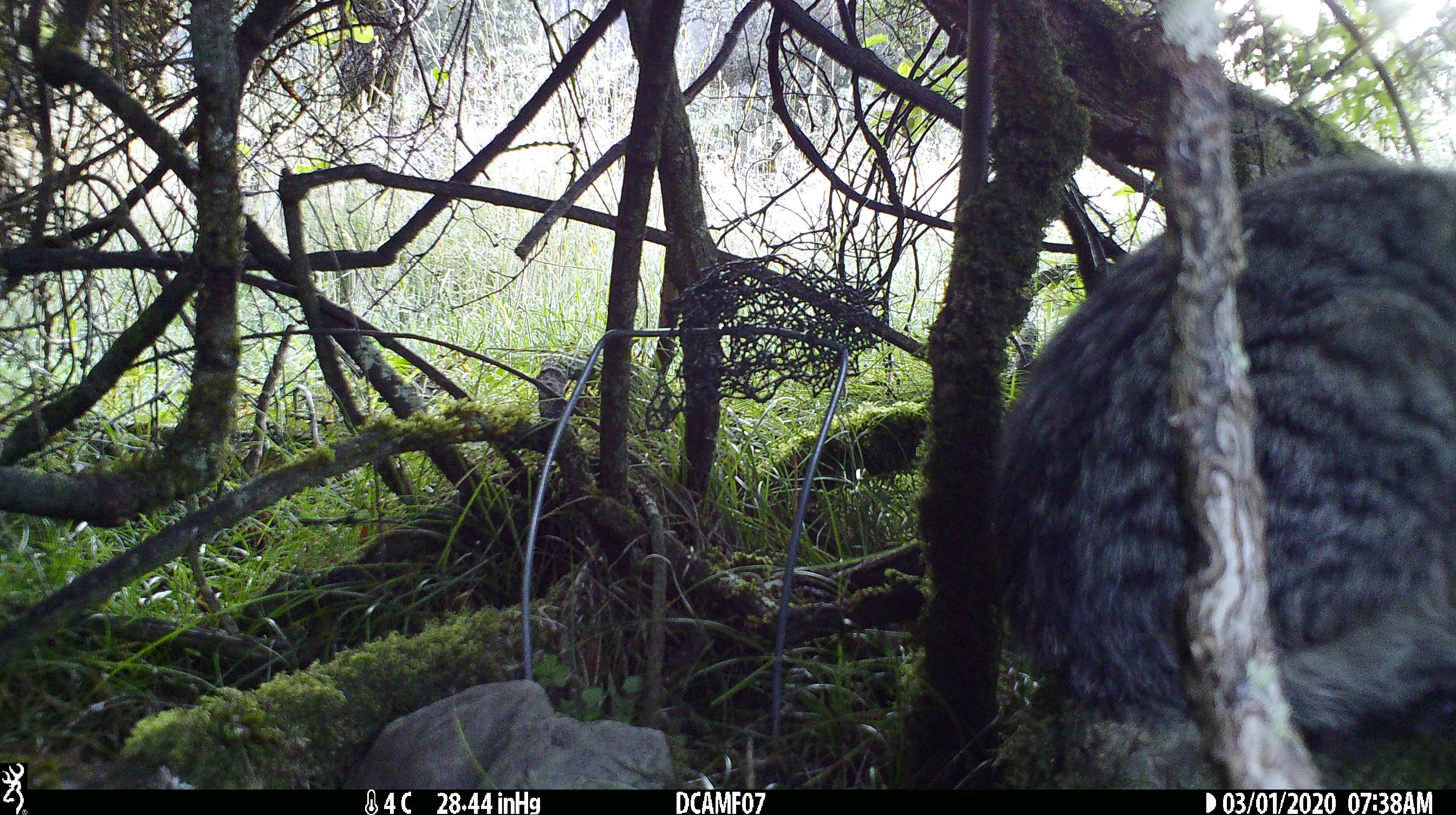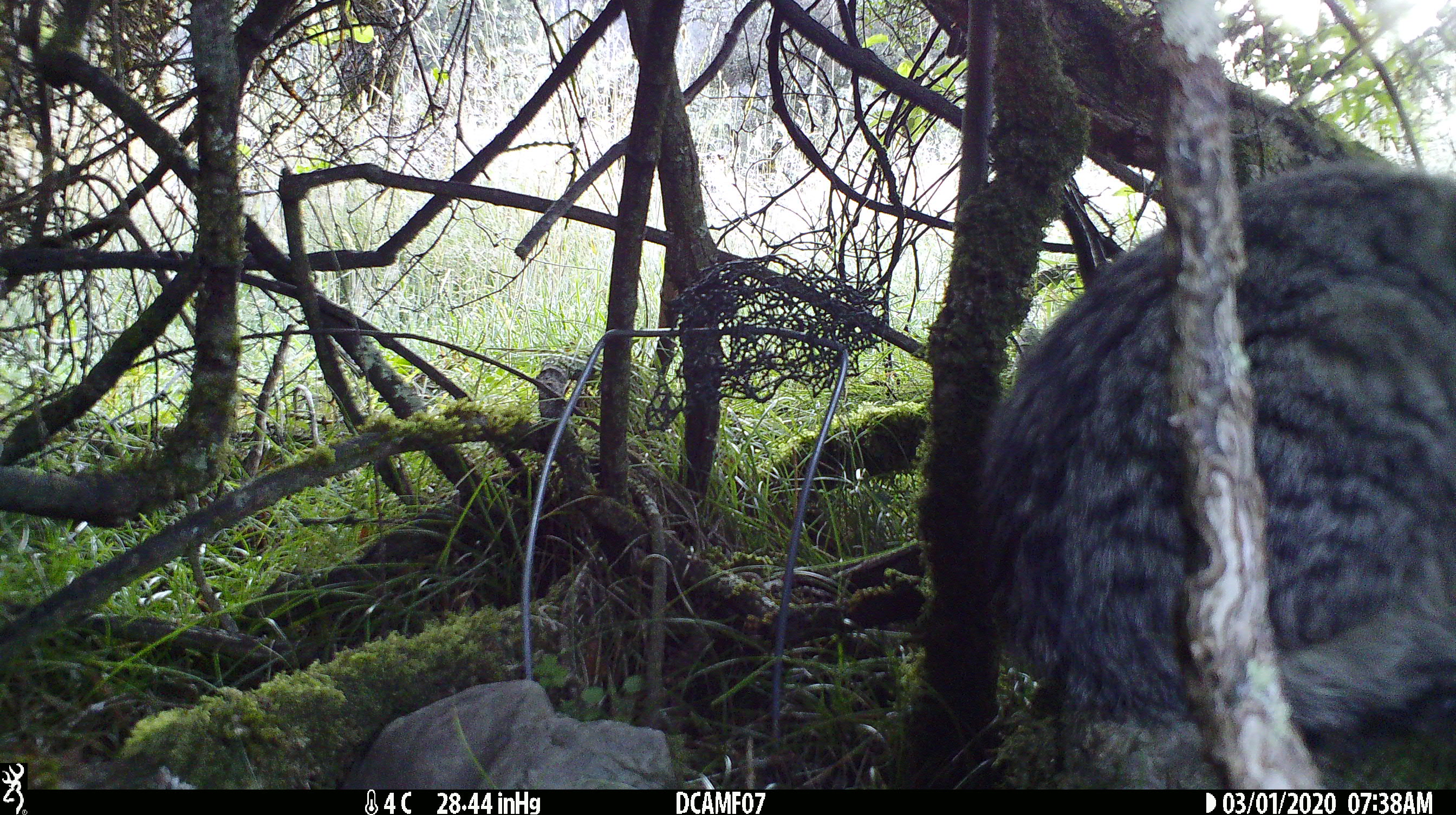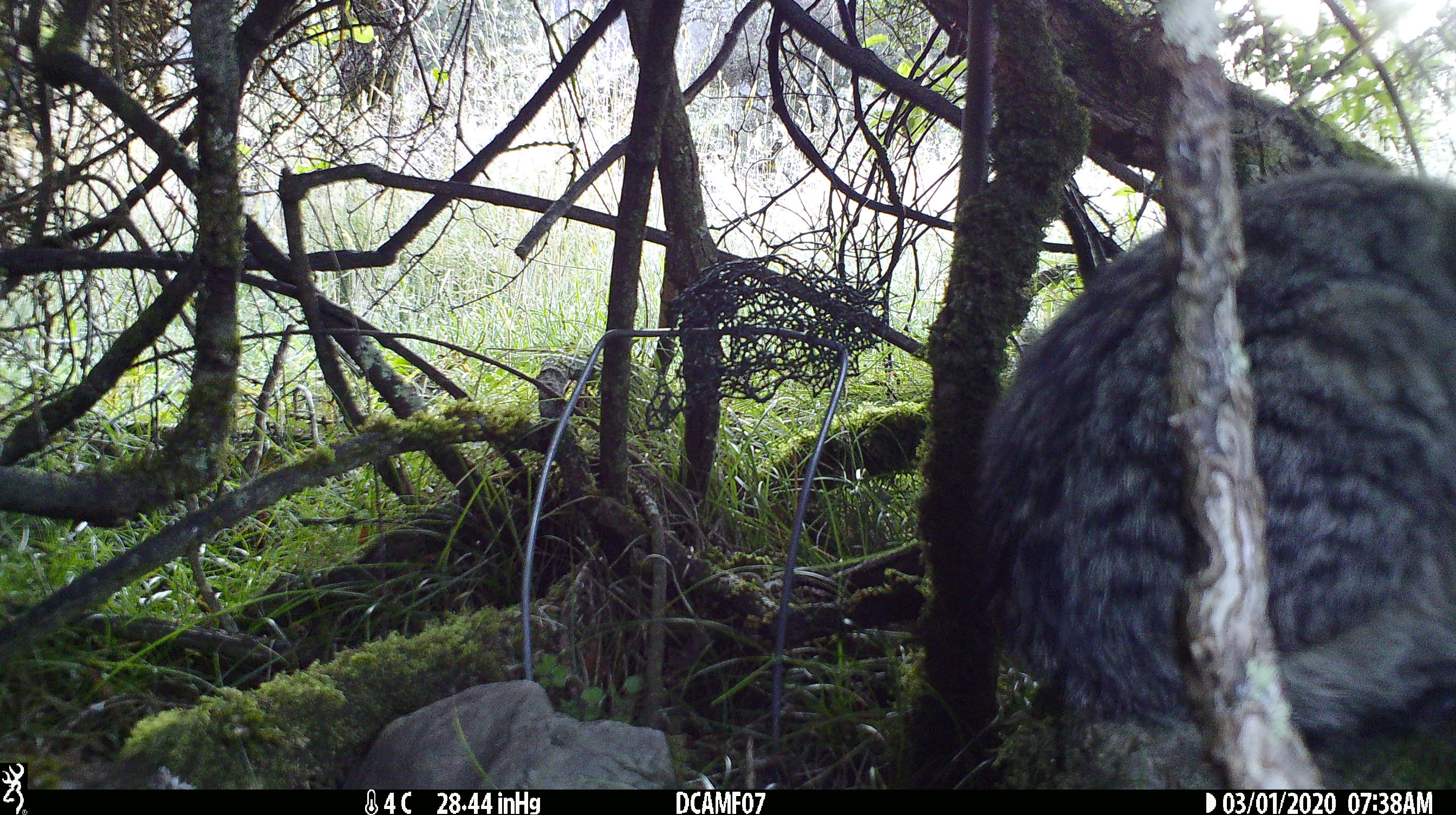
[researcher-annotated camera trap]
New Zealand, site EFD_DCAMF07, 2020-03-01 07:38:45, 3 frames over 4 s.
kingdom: Animalia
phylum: Chordata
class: Mammalia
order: Carnivora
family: Felidae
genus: Felis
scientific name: Felis catus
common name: domestic cat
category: cat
Cat (domestic cat) (Felis catus).